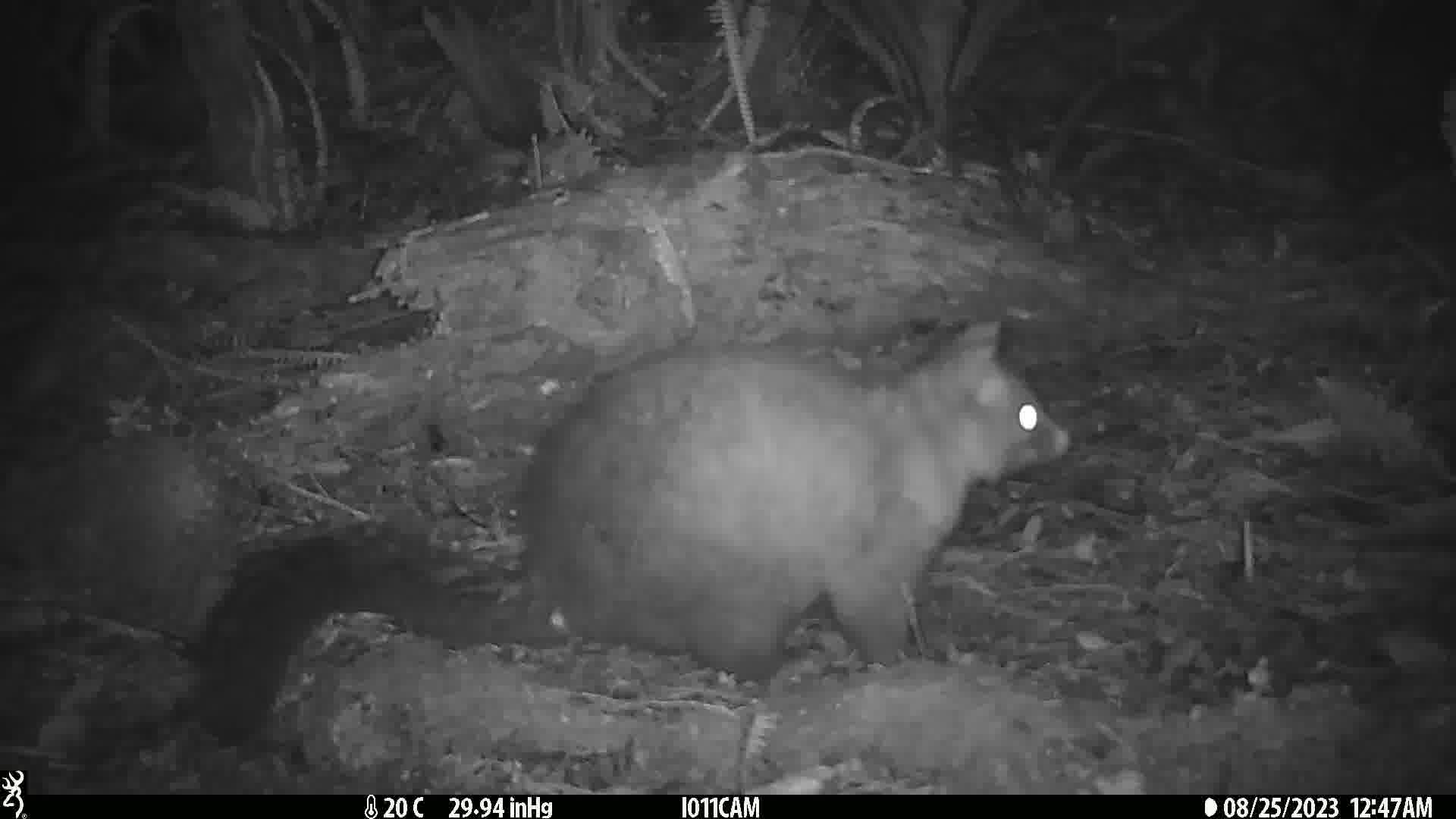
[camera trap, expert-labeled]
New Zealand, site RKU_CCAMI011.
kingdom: Animalia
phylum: Chordata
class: Mammalia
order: Diprotodontia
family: Phalangeridae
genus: Trichosurus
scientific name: Trichosurus vulpecula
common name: common brushtail possum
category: possum